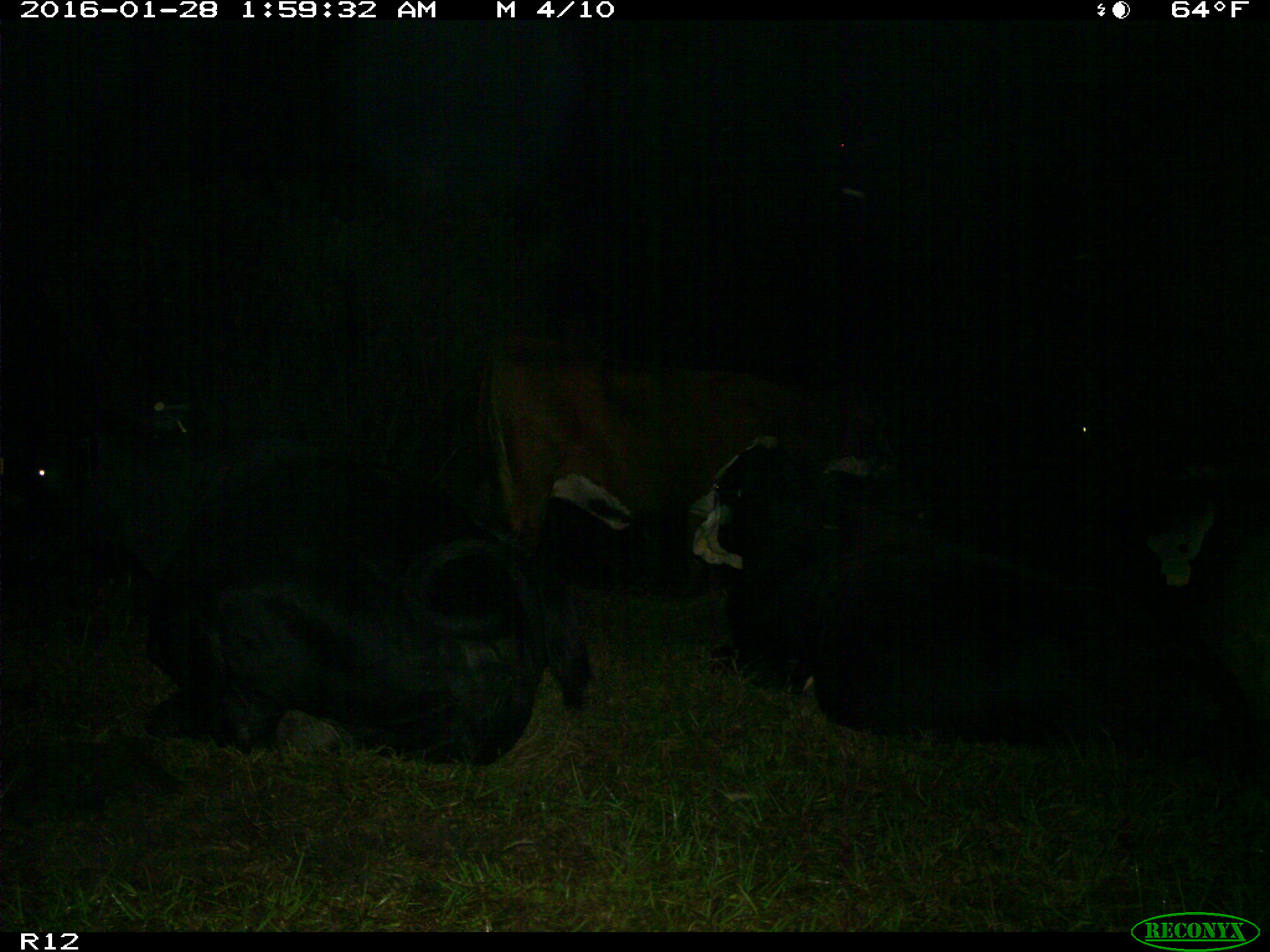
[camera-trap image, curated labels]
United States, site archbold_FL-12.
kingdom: Animalia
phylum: Chordata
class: Mammalia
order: Artiodactyla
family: Bovidae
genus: Bos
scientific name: Bos taurus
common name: domestic cow